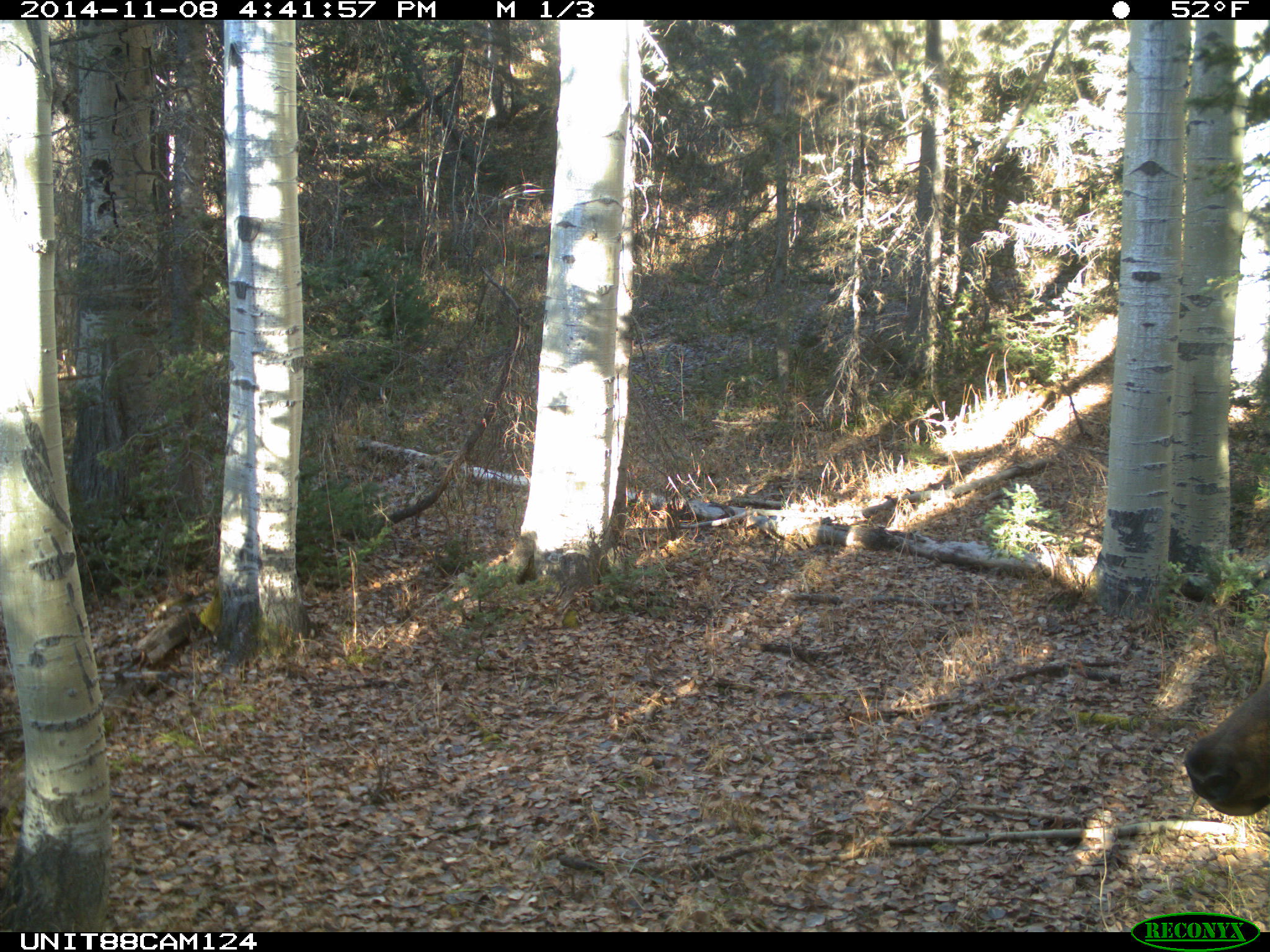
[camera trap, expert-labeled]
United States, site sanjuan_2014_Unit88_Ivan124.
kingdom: Animalia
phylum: Chordata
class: Mammalia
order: Artiodactyla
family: Cervidae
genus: Cervus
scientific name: Cervus elaphus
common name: red deer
Cervus elaphus (red deer).